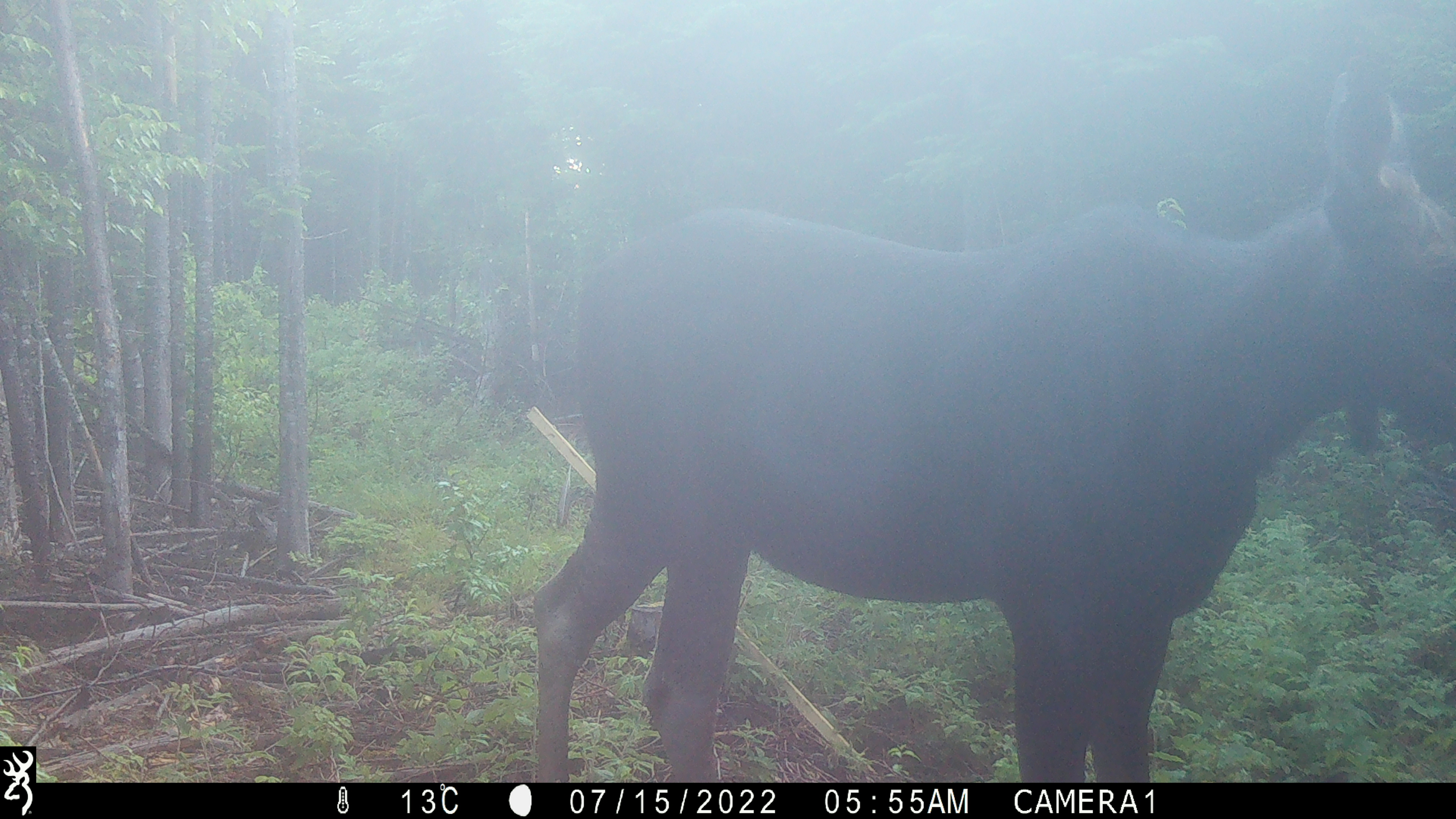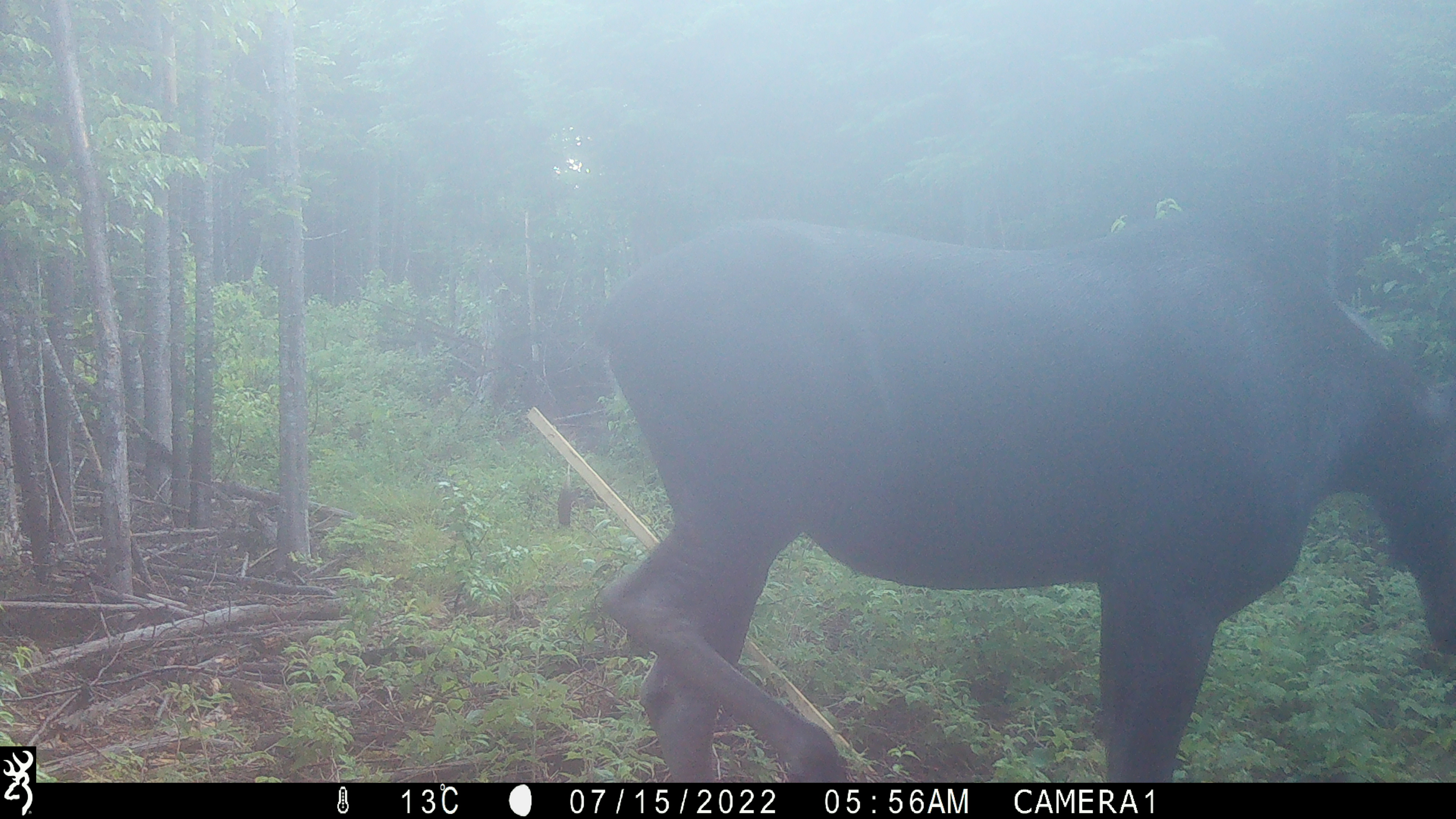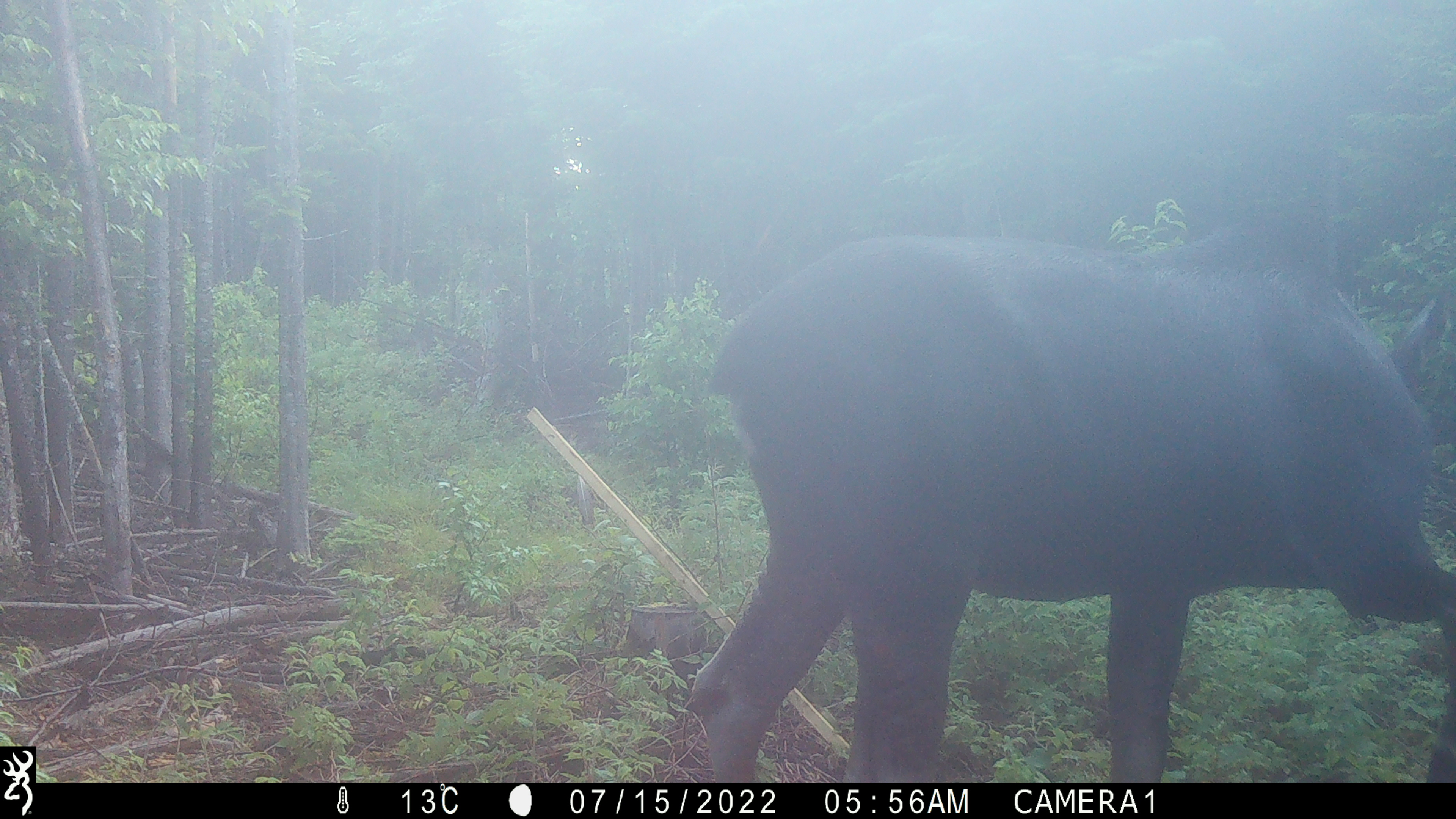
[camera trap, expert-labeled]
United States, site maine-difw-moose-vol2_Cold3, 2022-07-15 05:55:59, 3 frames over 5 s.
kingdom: Animalia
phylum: Chordata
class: Mammalia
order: Artiodactyla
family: Cervidae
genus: Alces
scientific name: Alces alces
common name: moose